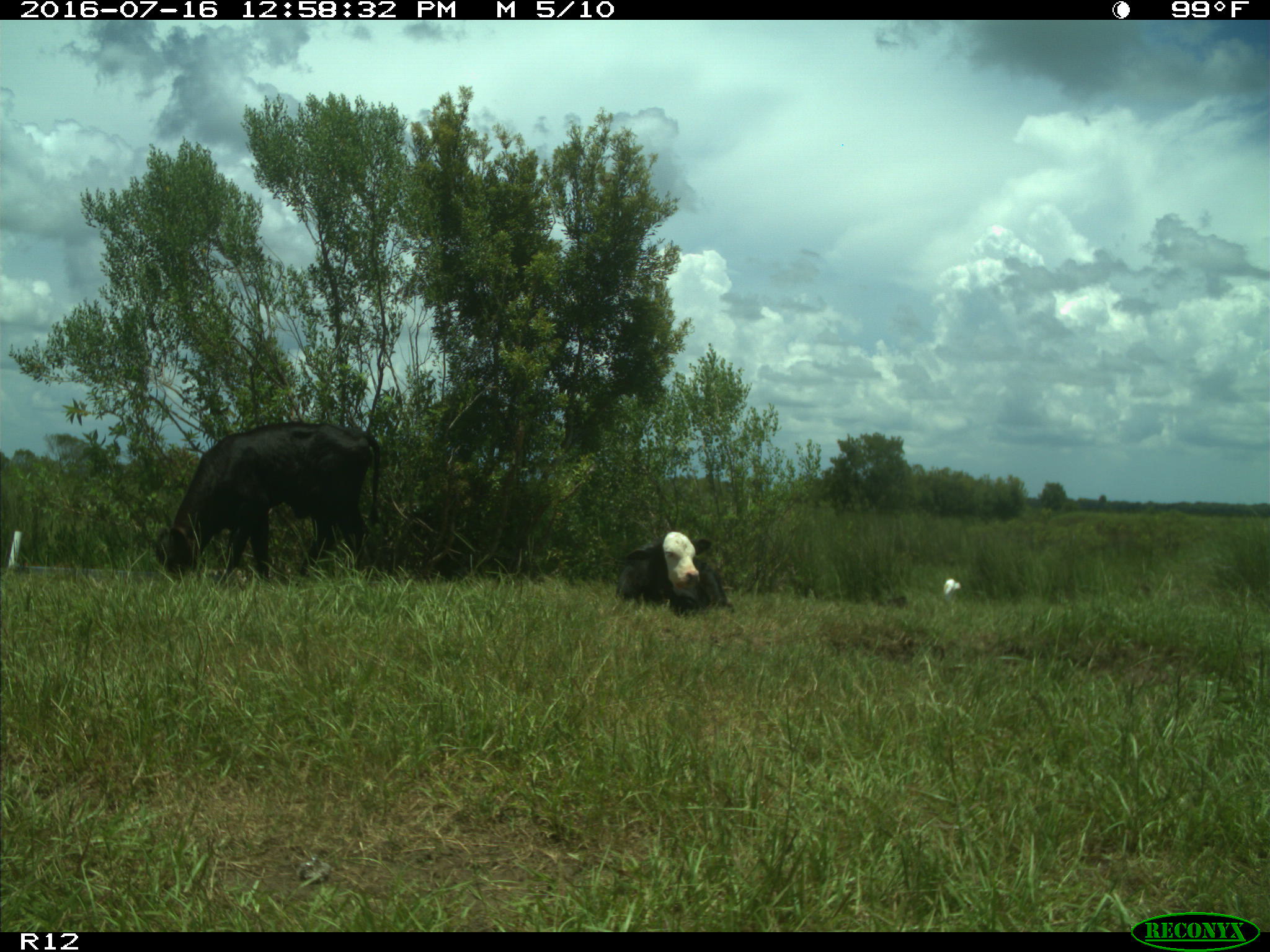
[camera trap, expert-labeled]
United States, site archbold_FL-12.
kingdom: Animalia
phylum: Chordata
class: Mammalia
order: Artiodactyla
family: Bovidae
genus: Bos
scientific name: Bos taurus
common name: domestic cow